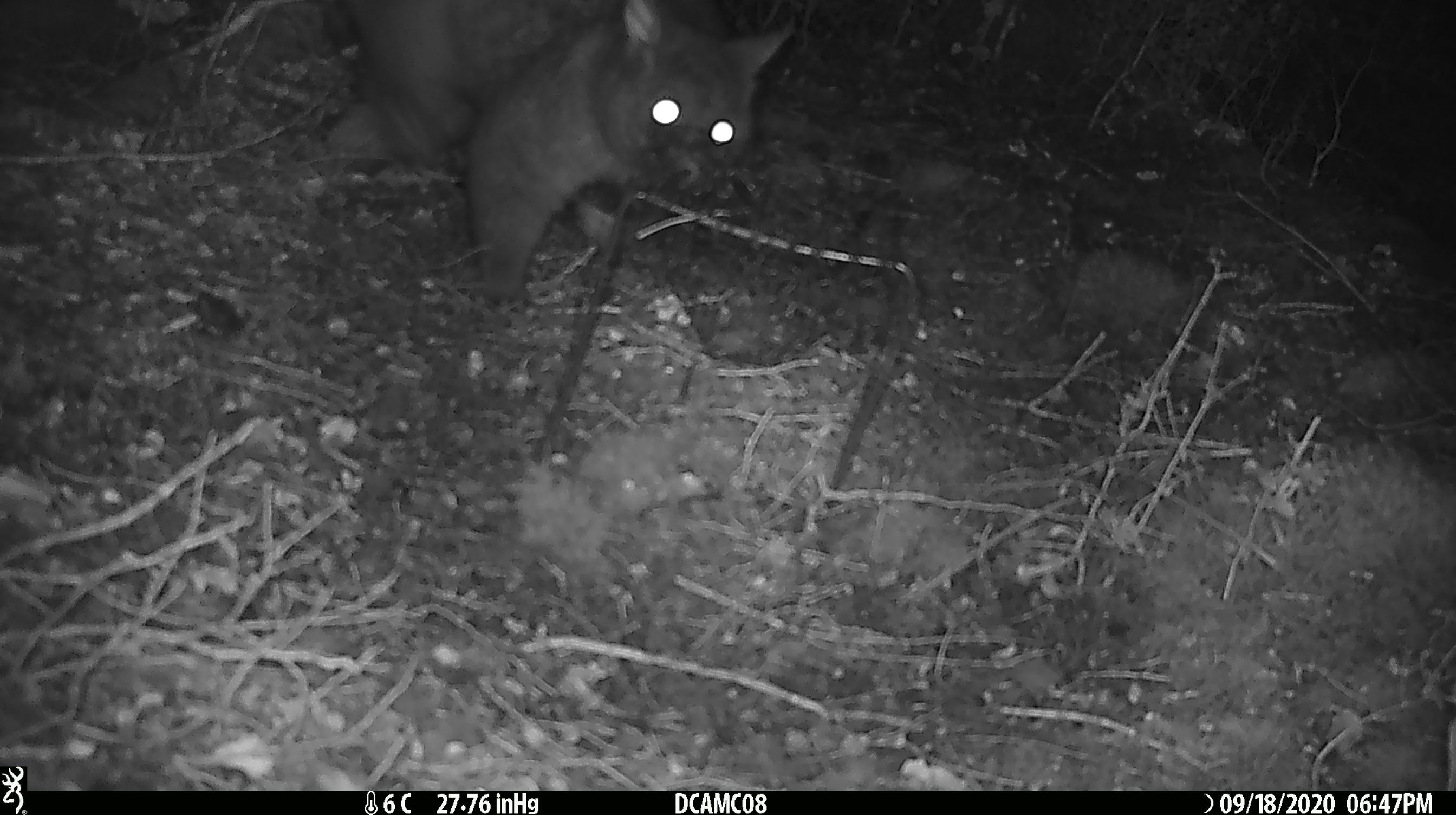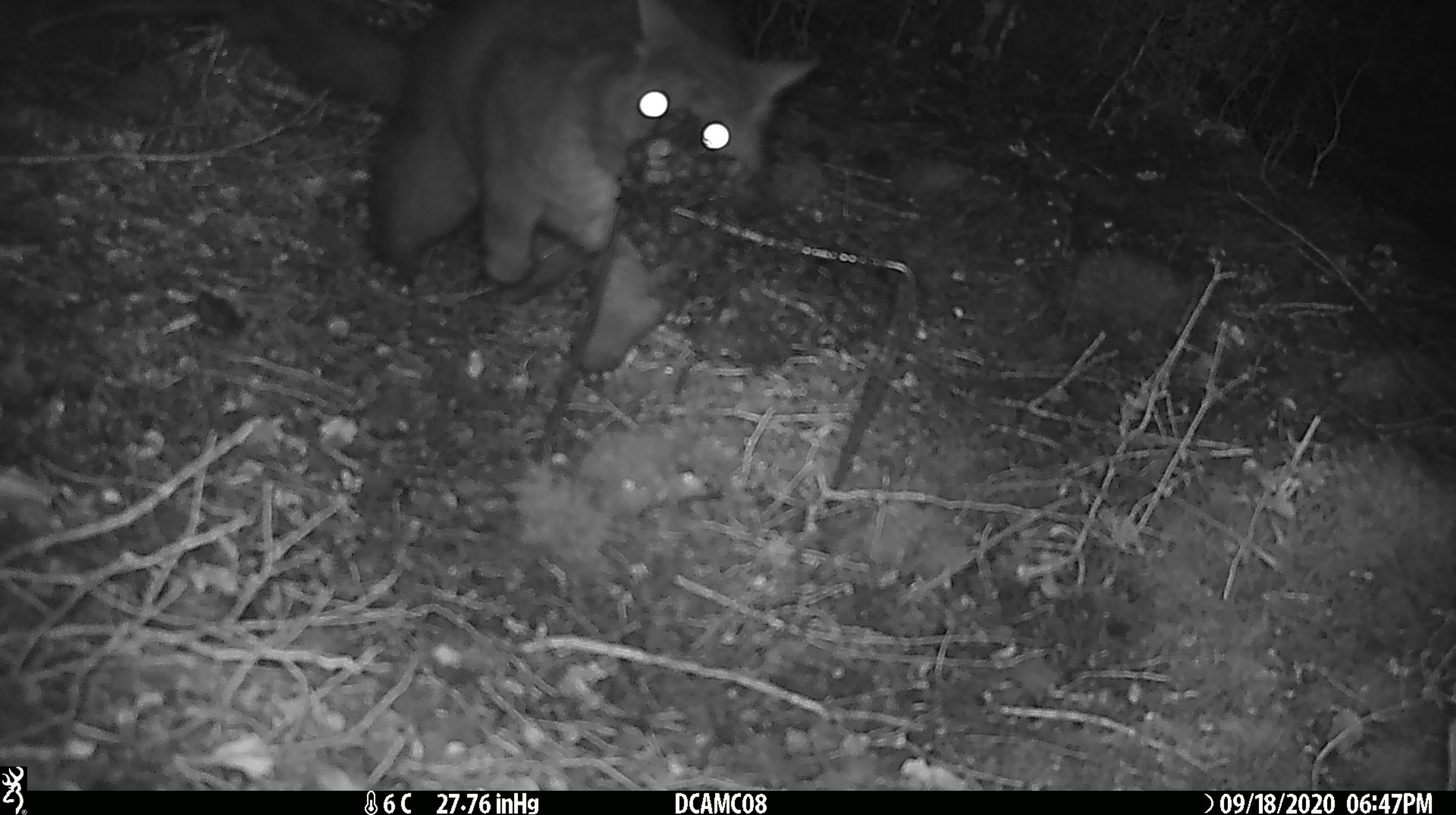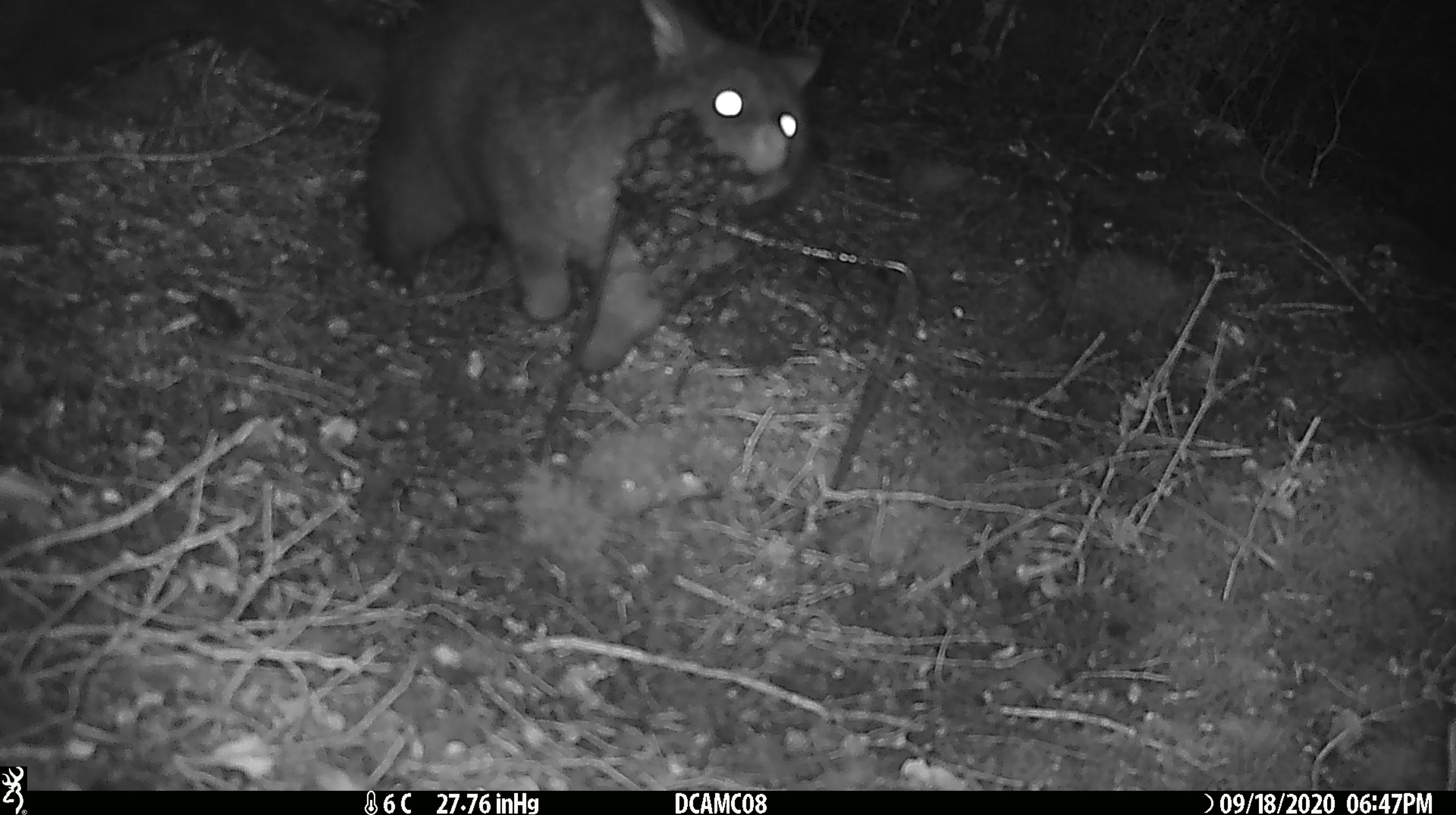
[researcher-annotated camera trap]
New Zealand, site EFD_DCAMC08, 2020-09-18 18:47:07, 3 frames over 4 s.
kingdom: Animalia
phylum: Chordata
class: Mammalia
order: Diprotodontia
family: Phalangeridae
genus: Trichosurus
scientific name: Trichosurus vulpecula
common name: common brushtail possum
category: possum